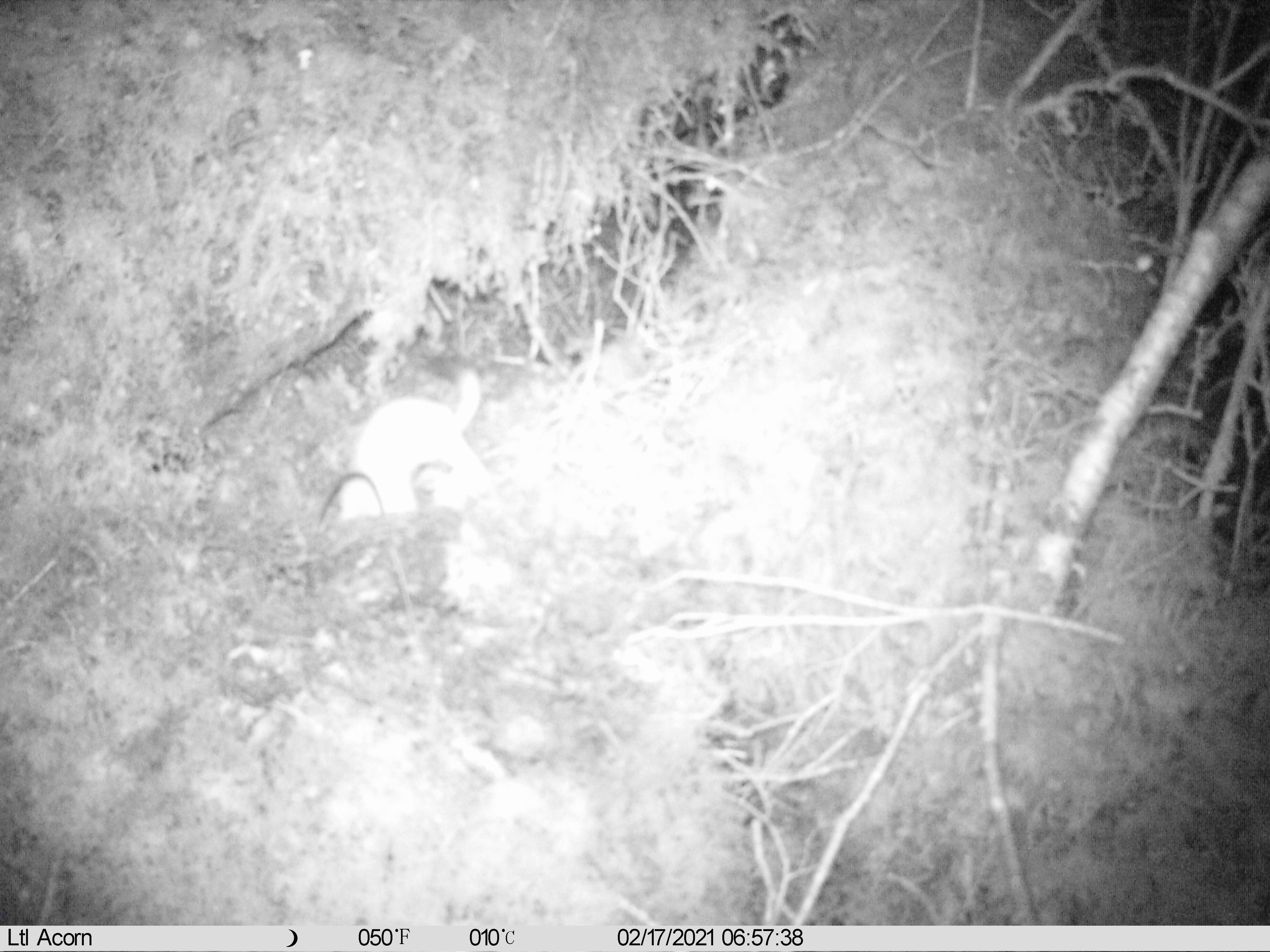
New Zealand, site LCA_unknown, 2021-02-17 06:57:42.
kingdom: Animalia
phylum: Chordata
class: Mammalia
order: Carnivora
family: Mustelidae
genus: Mustela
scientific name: Mustela erminea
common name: stoat